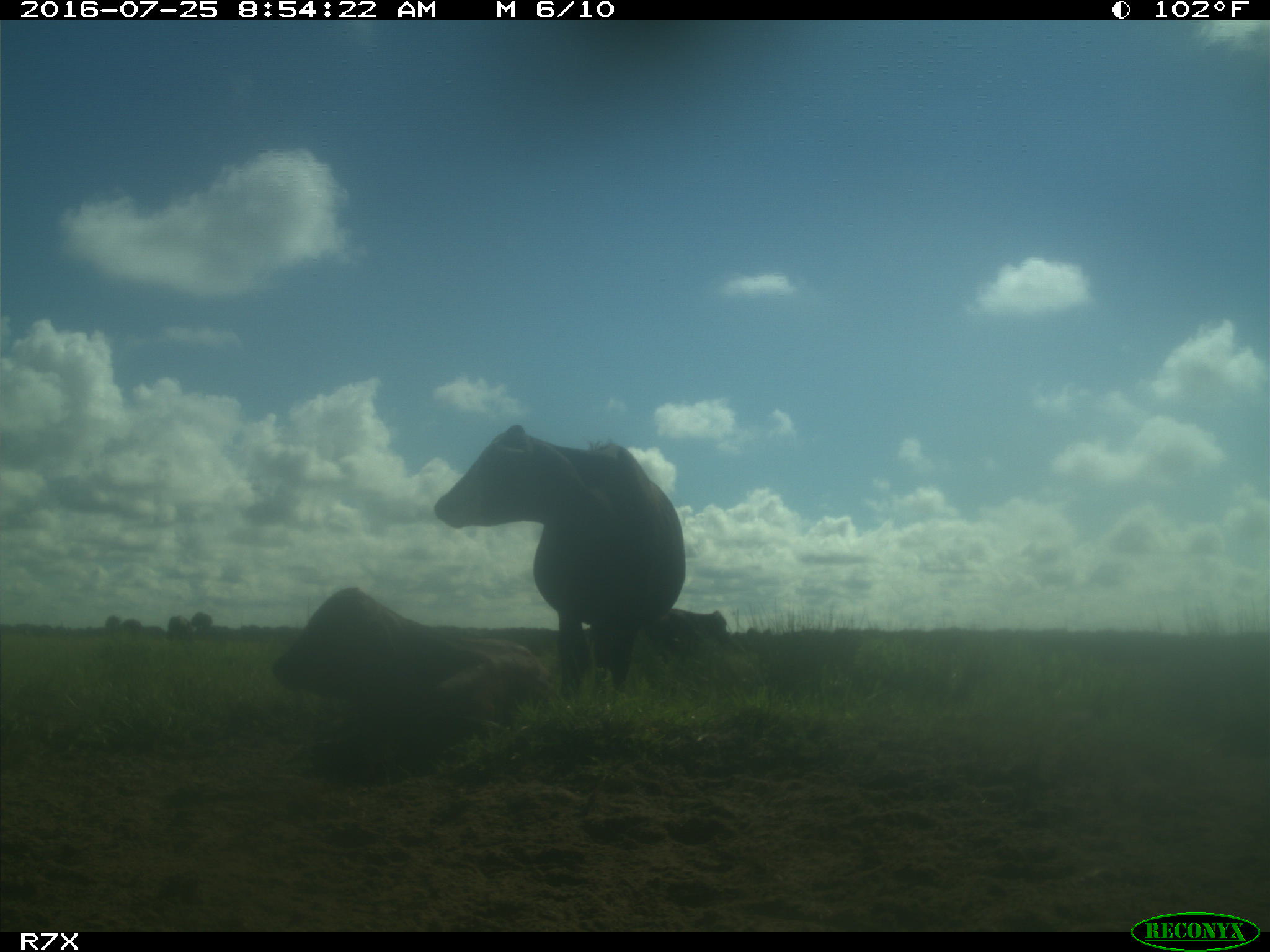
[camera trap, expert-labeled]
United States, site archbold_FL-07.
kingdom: Animalia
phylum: Chordata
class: Mammalia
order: Artiodactyla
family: Bovidae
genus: Bos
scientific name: Bos taurus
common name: domestic cow